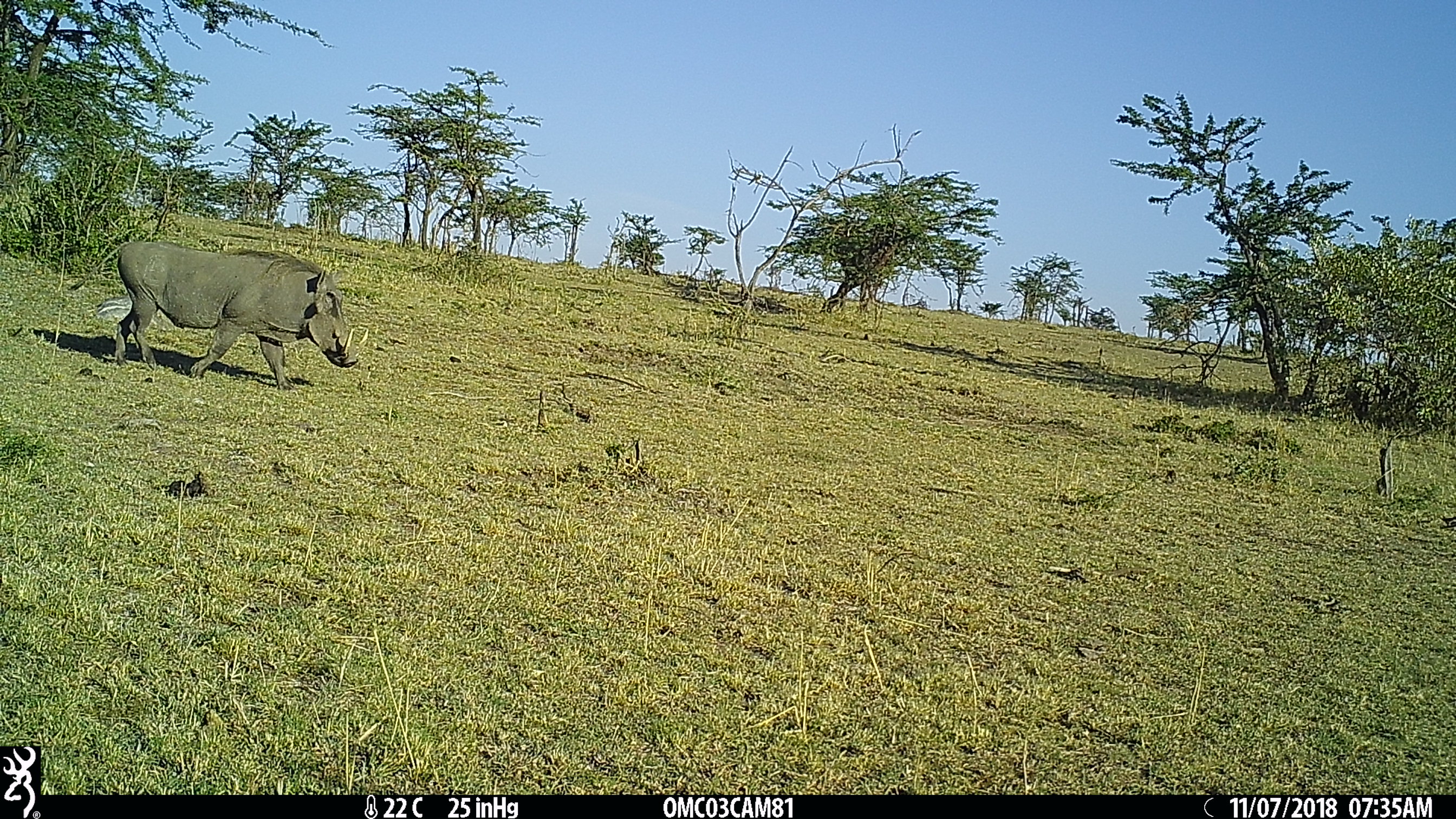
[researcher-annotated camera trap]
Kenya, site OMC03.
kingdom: Animalia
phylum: Chordata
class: Mammalia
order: Artiodactyla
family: Suidae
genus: Phacochoerus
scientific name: Phacochoerus africanus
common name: common warthog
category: warthog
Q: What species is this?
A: Warthog (common warthog) (Phacochoerus africanus).